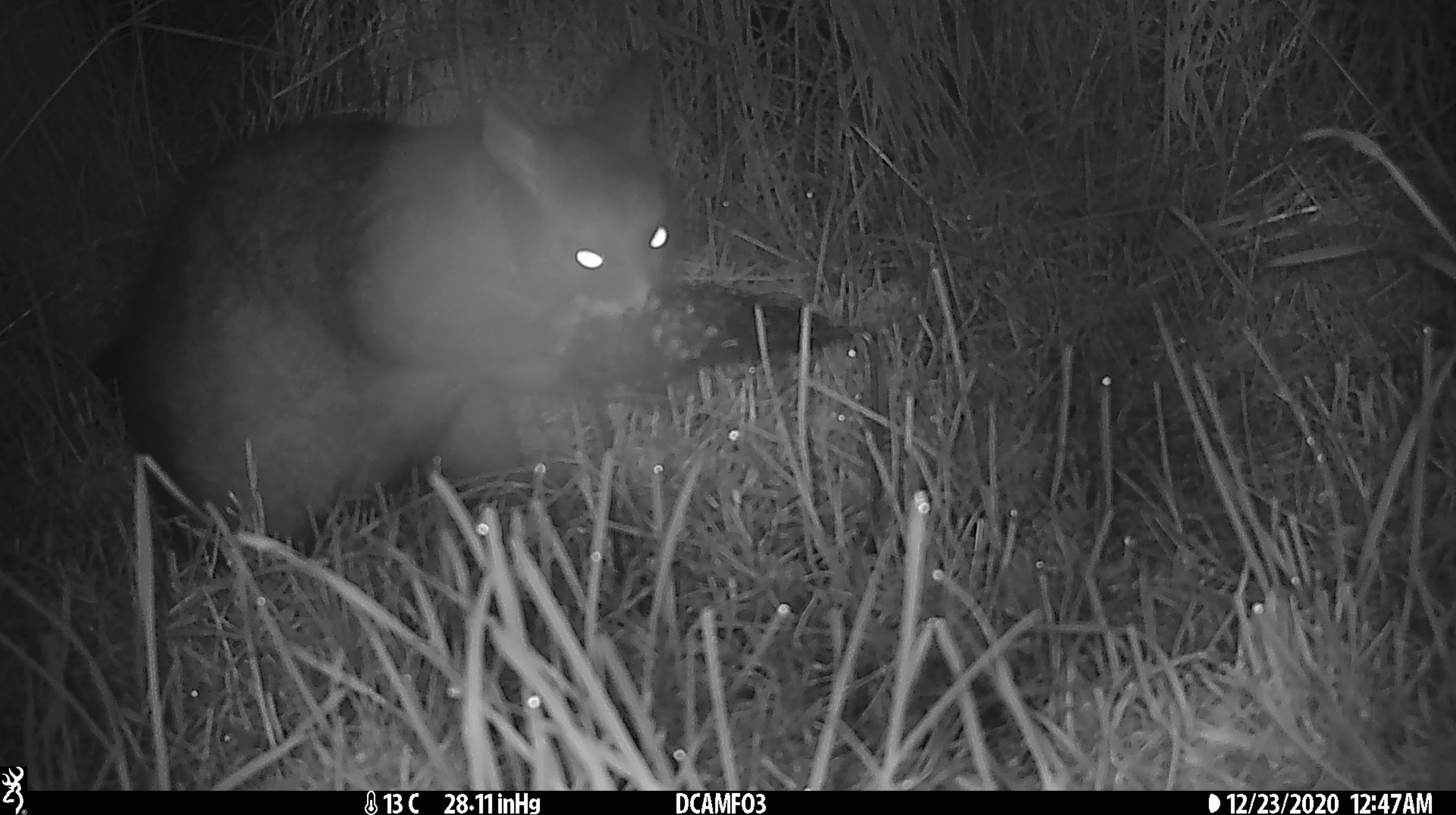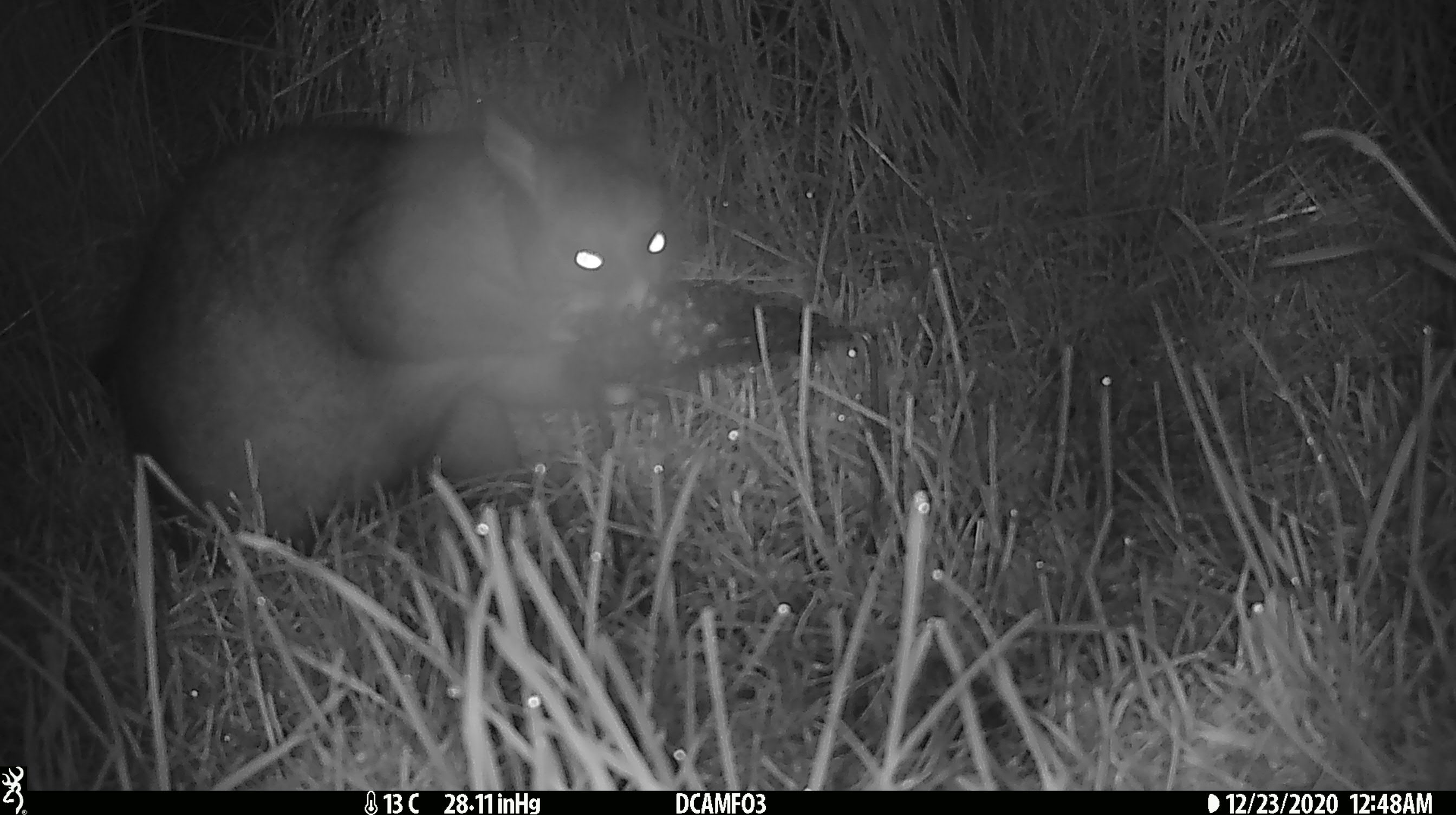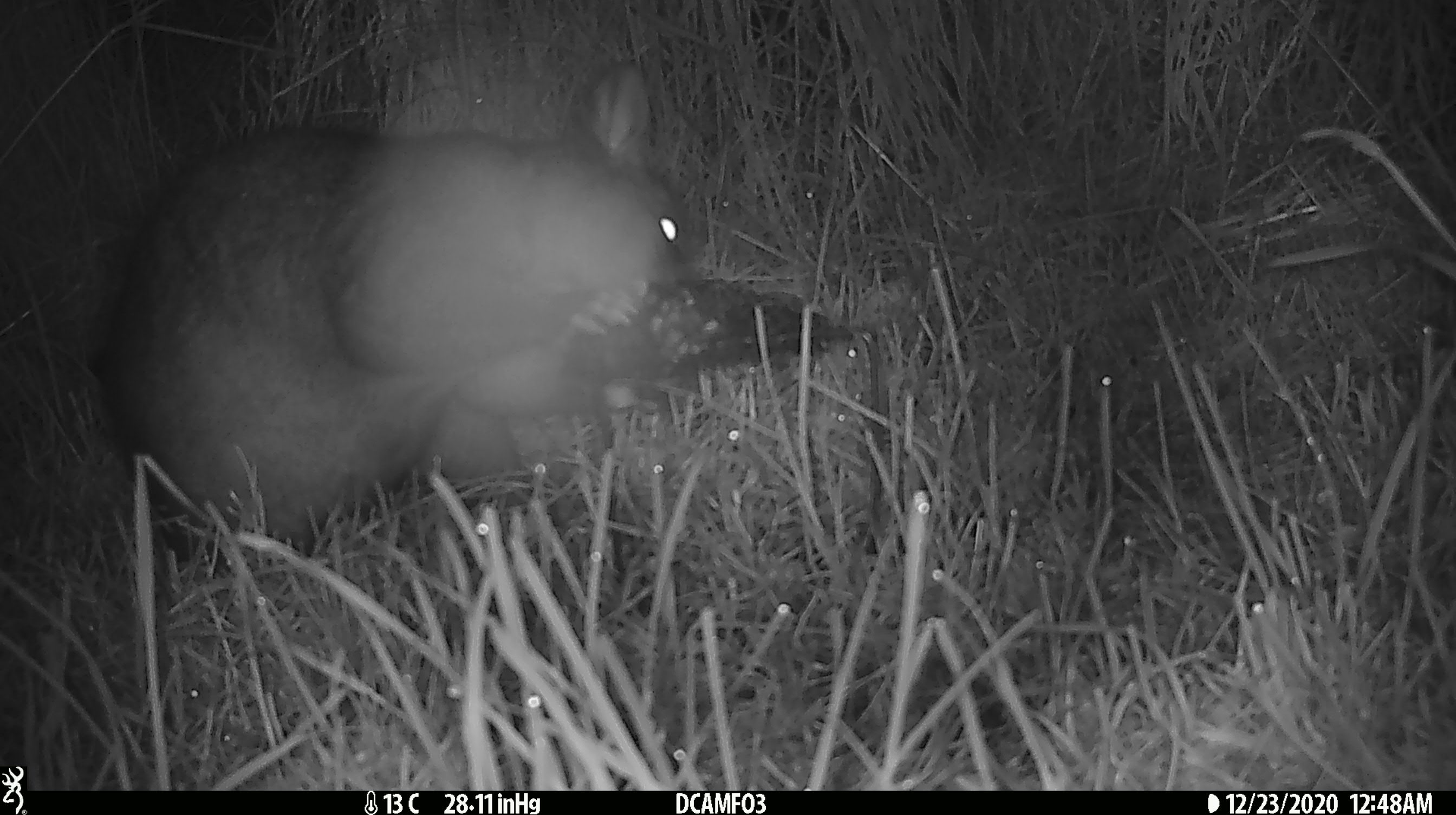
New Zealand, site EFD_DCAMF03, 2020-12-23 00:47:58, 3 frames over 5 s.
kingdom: Animalia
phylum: Chordata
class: Mammalia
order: Diprotodontia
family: Phalangeridae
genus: Trichosurus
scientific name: Trichosurus vulpecula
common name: common brushtail possum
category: possum